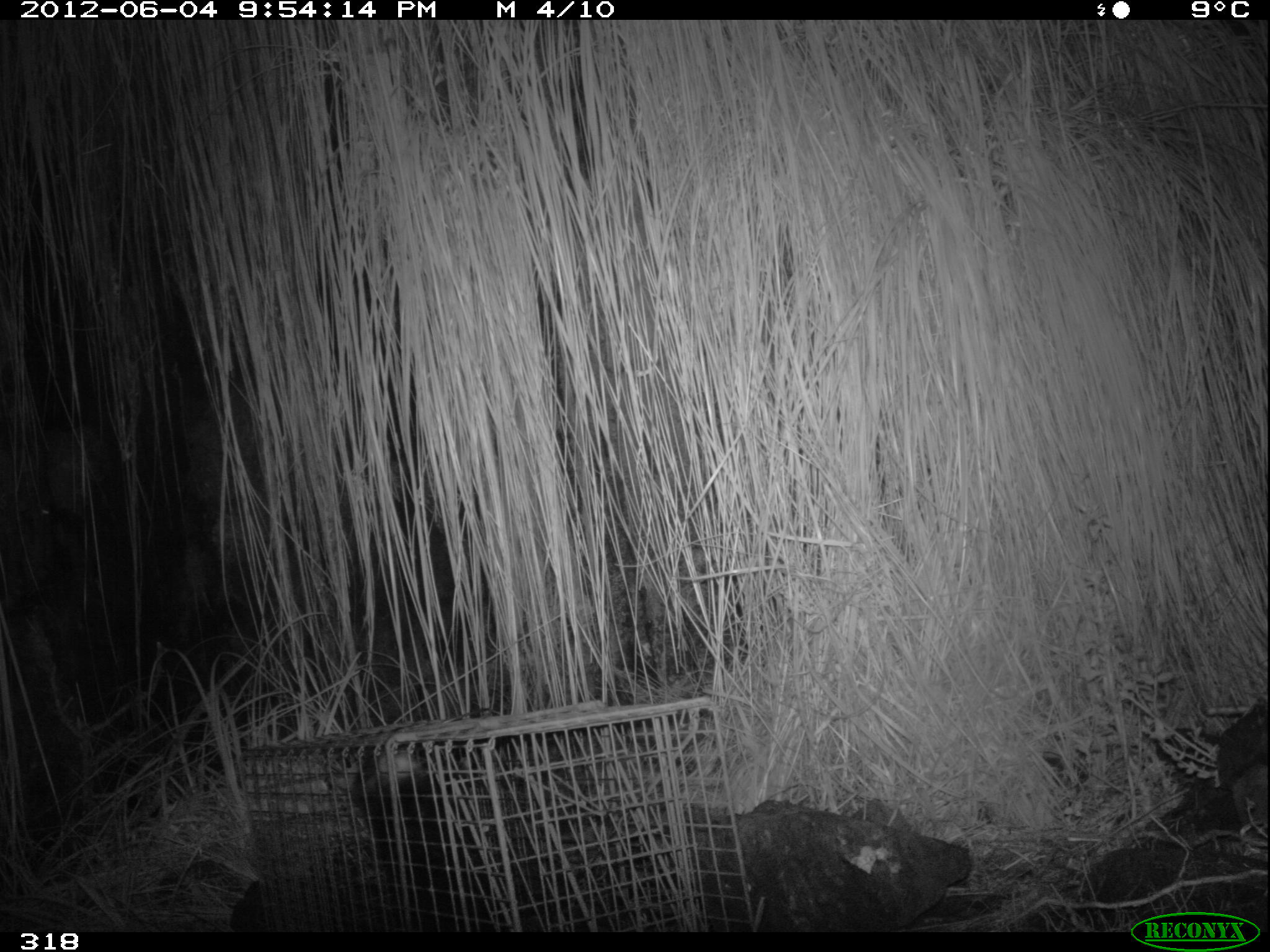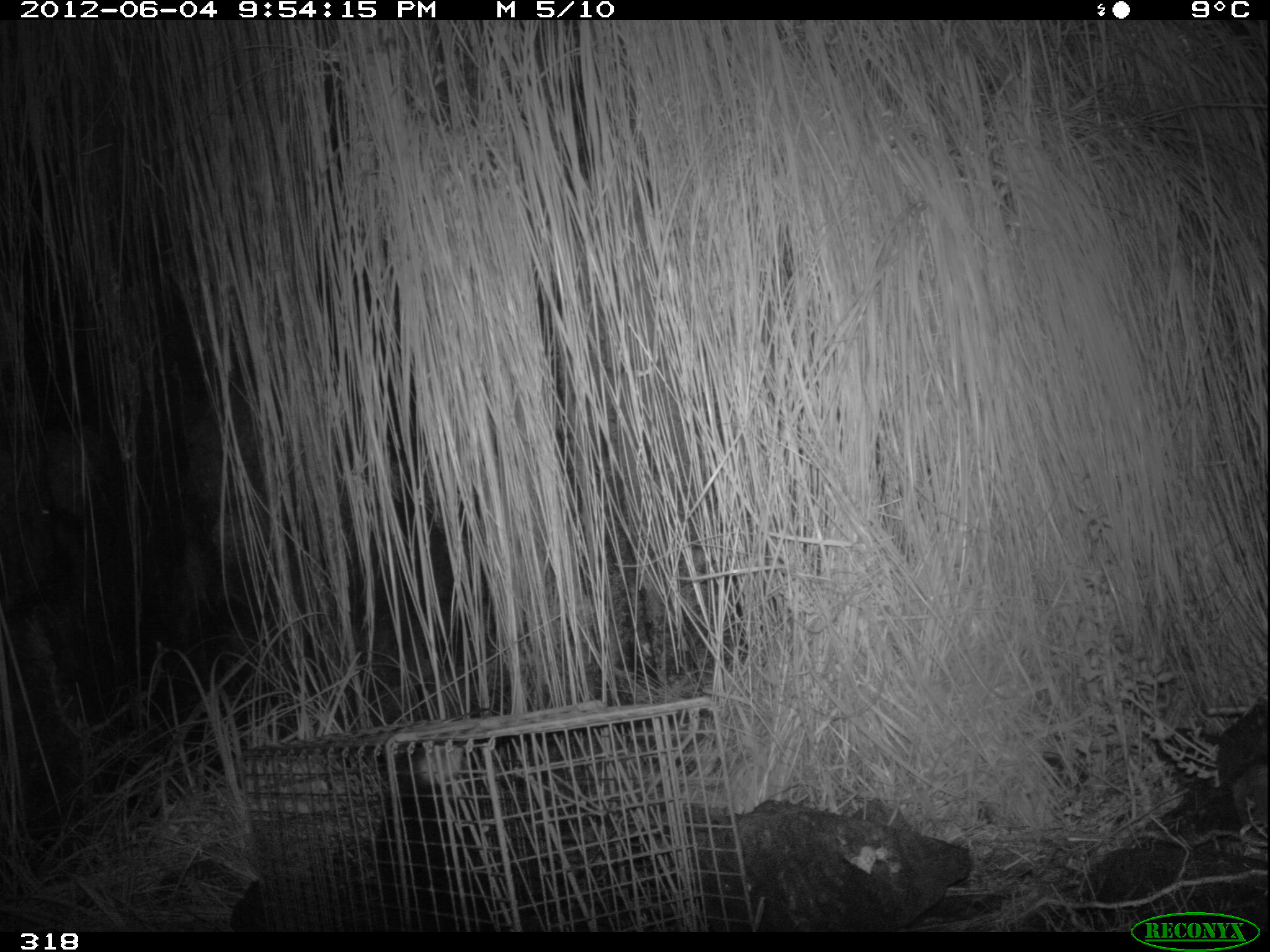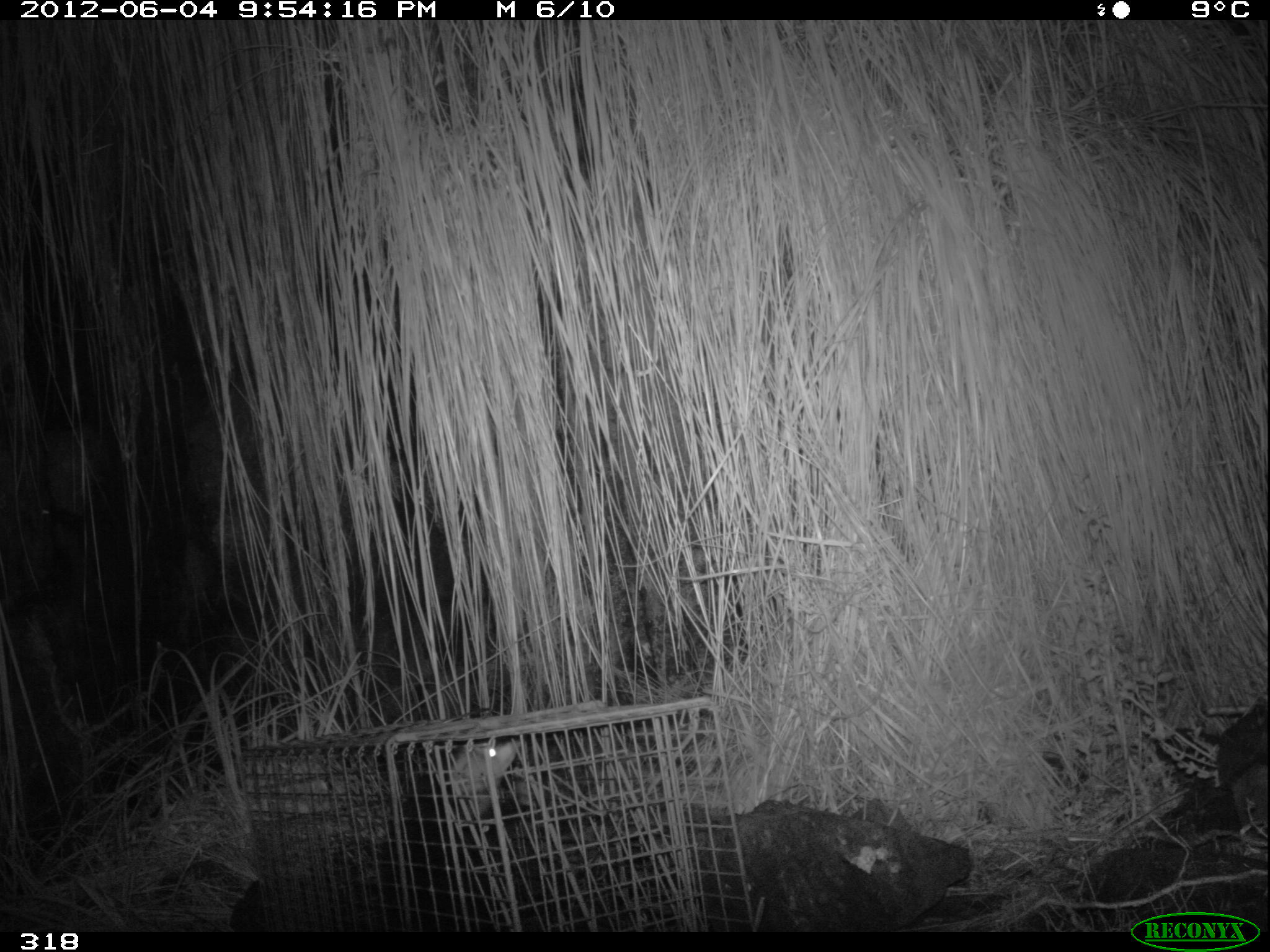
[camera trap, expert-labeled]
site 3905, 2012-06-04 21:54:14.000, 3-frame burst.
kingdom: Animalia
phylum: Chordata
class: Mammalia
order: Didelphimorphia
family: Didelphidae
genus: Didelphis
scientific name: Didelphis pernigra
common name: andean white-eared opossum